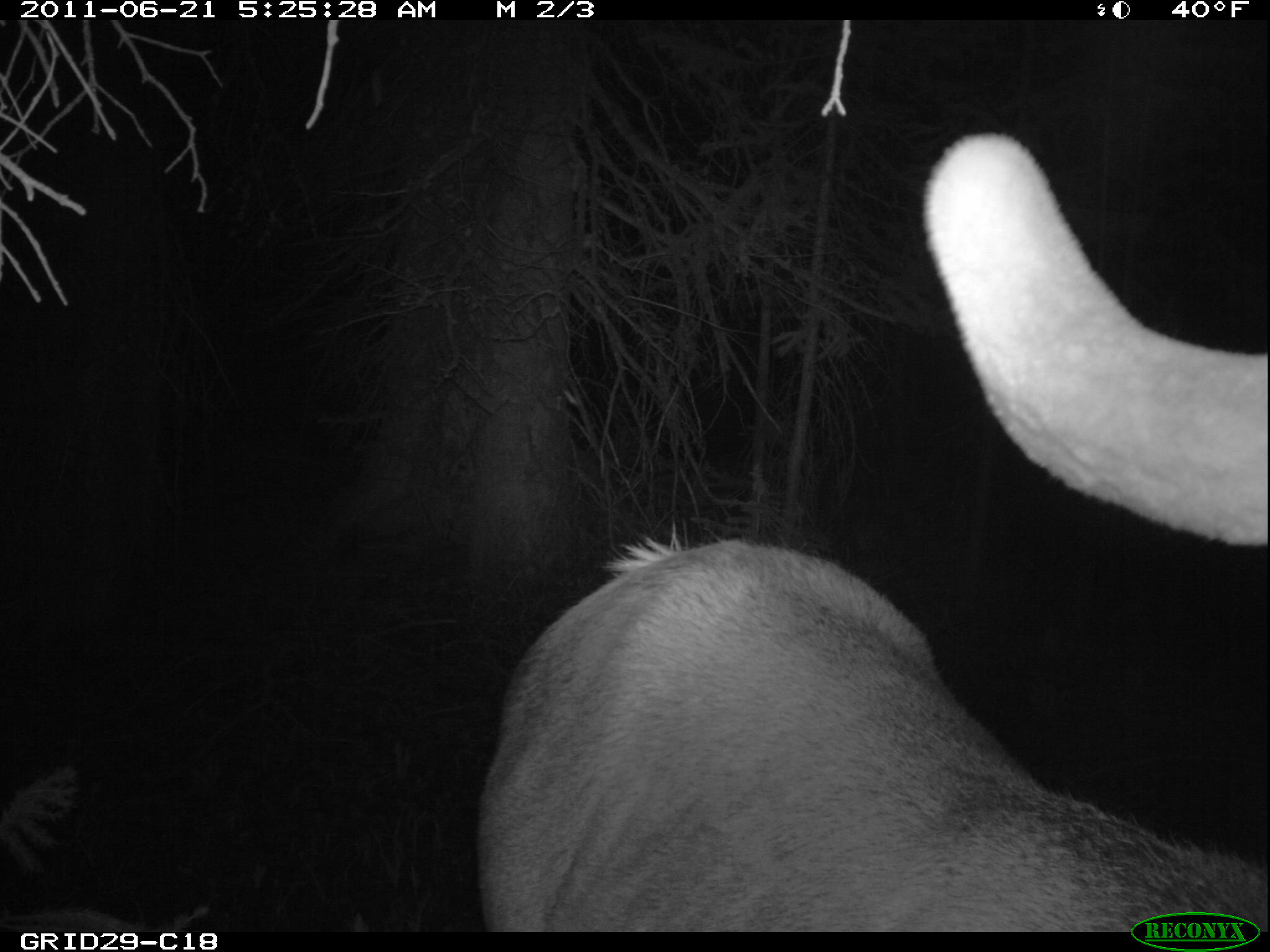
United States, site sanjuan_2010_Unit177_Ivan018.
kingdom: Animalia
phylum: Chordata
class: Mammalia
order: Artiodactyla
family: Cervidae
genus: Cervus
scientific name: Cervus elaphus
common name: red deer